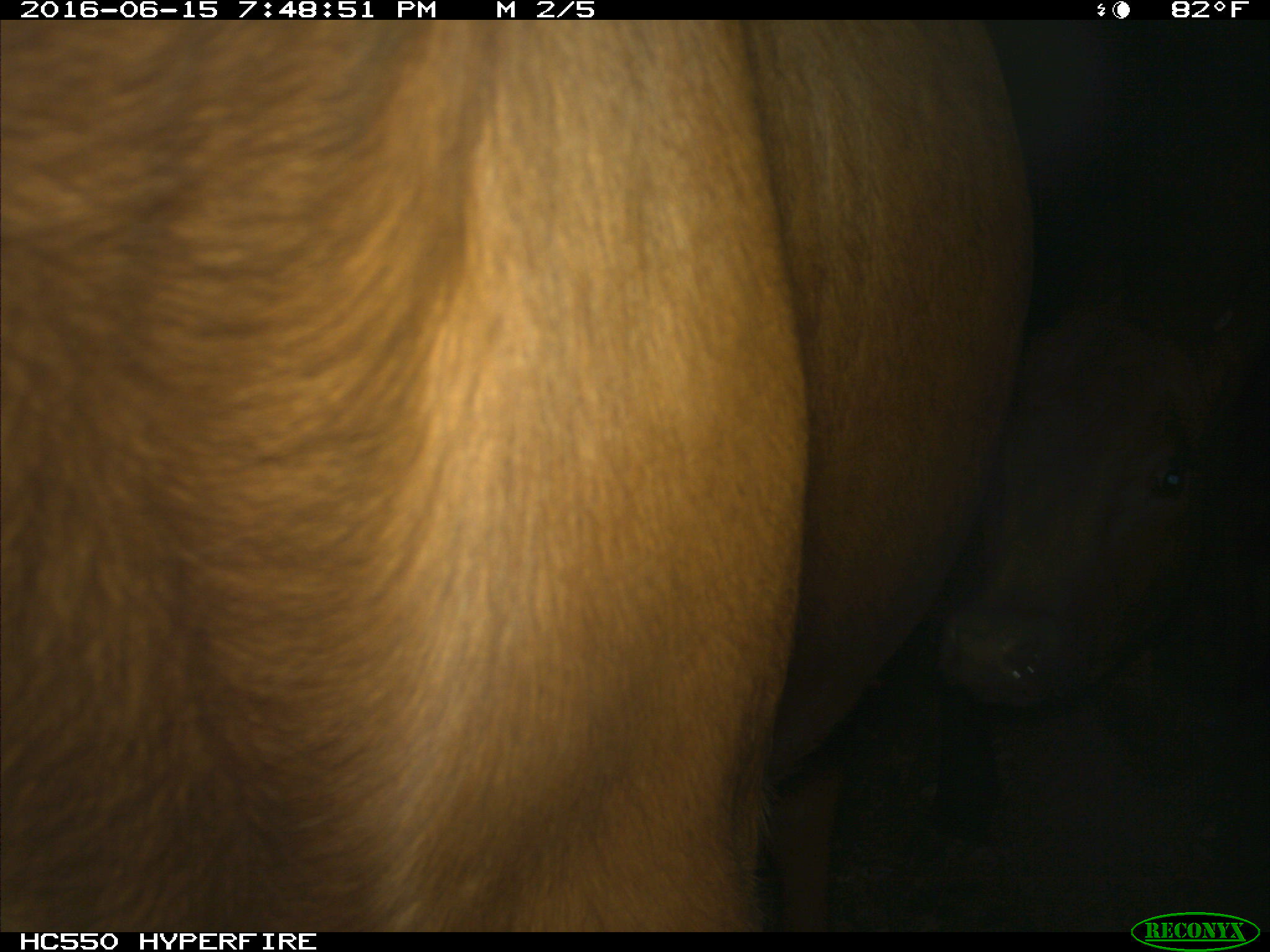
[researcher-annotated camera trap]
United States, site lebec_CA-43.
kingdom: Animalia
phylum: Chordata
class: Mammalia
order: Artiodactyla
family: Bovidae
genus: Bos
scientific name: Bos taurus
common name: domestic cow